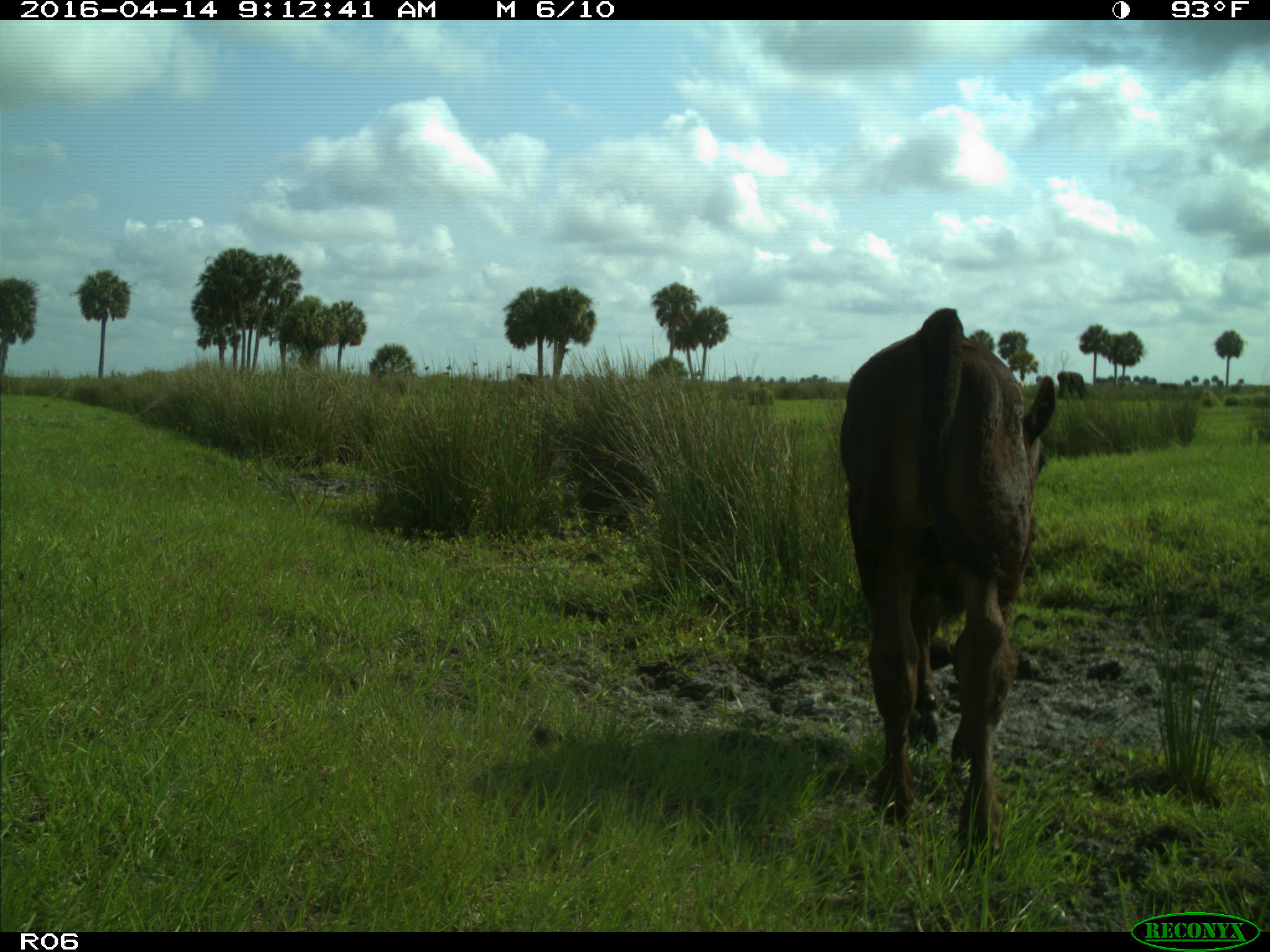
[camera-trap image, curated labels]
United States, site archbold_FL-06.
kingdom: Animalia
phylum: Chordata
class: Mammalia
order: Artiodactyla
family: Bovidae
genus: Bos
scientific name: Bos taurus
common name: domestic cow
Bos taurus (domestic cow).